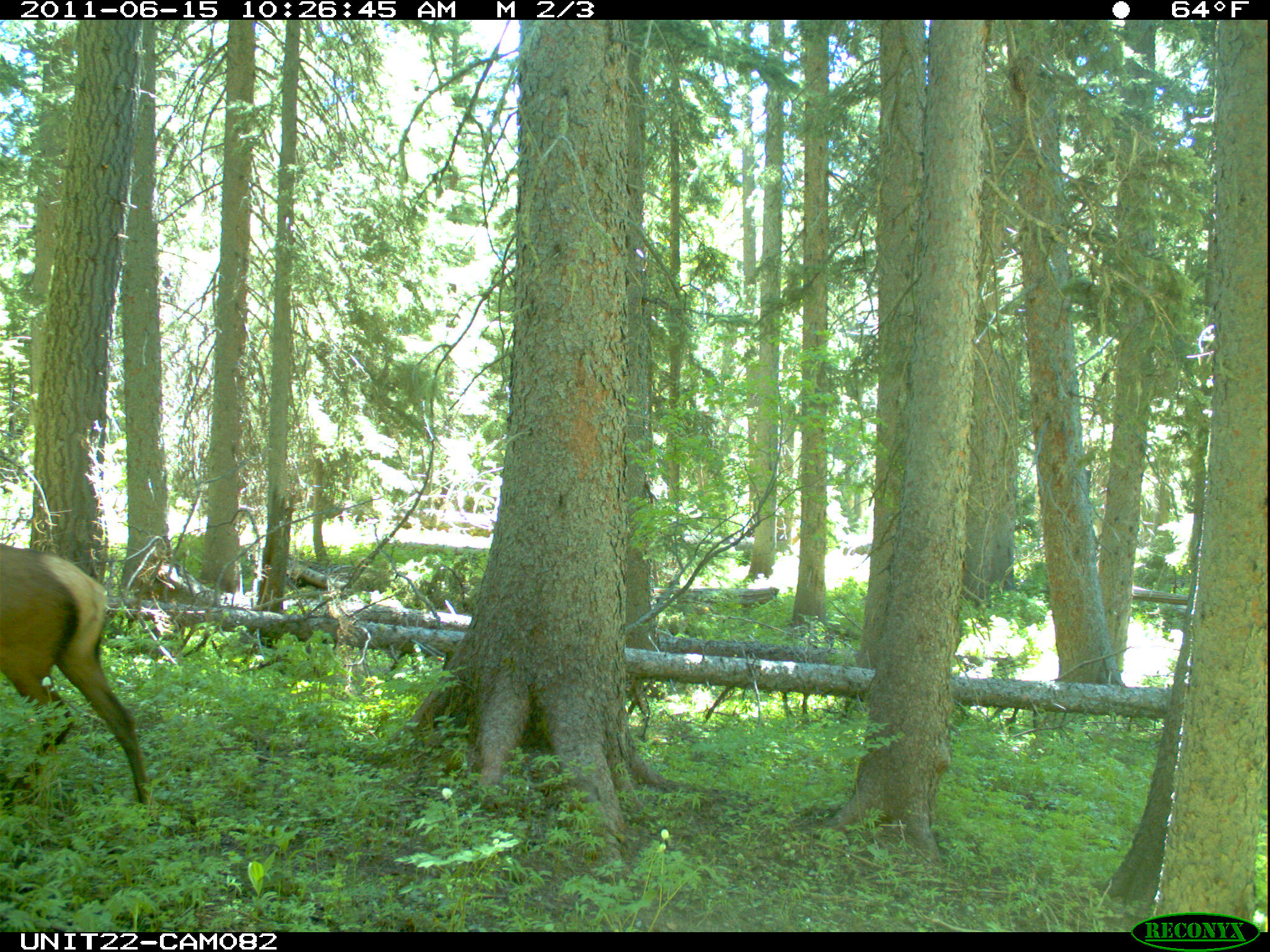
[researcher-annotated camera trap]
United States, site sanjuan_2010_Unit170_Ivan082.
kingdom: Animalia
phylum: Chordata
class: Mammalia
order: Artiodactyla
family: Cervidae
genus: Cervus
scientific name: Cervus elaphus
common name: red deer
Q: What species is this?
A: Cervus elaphus (red deer).